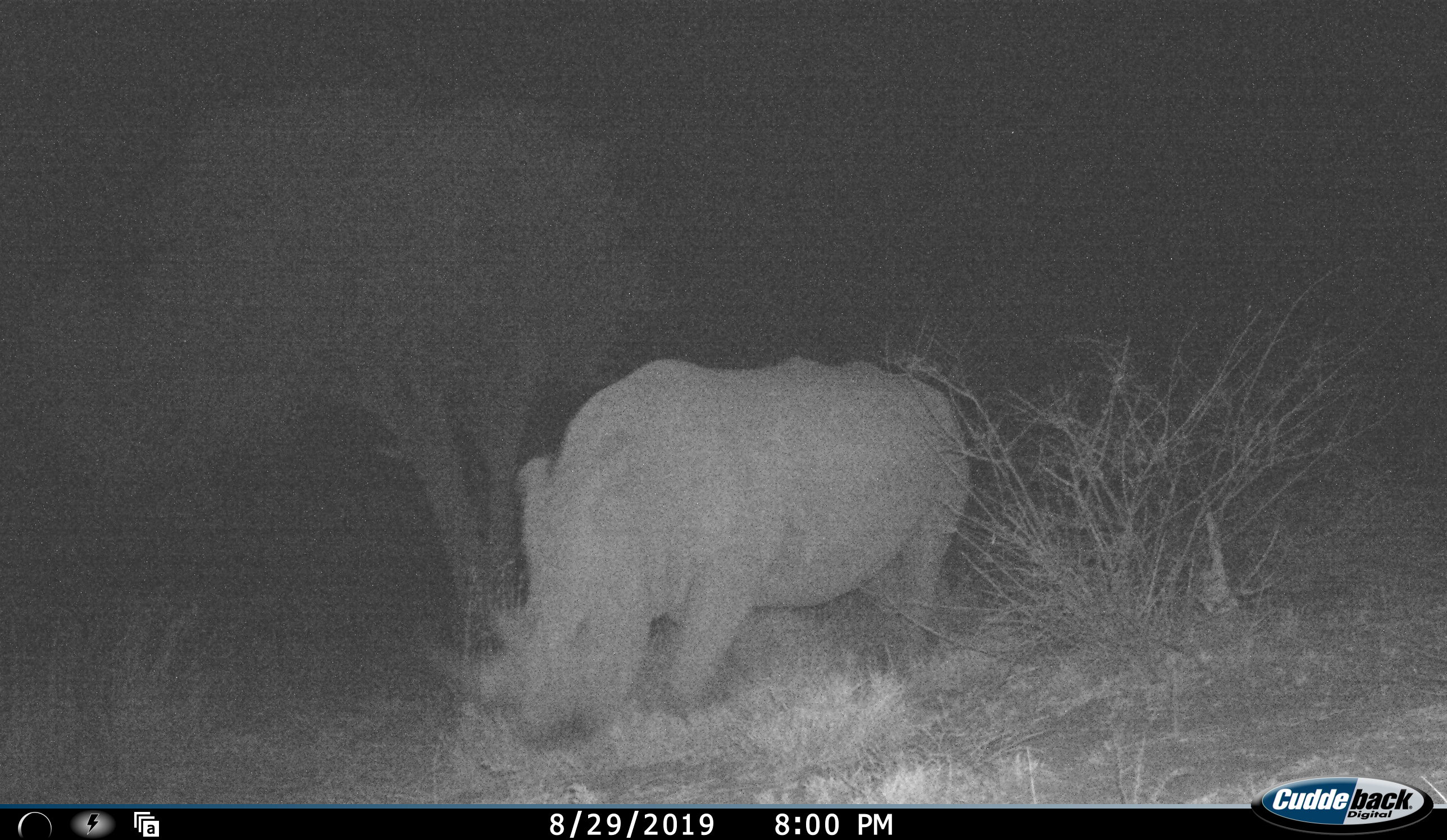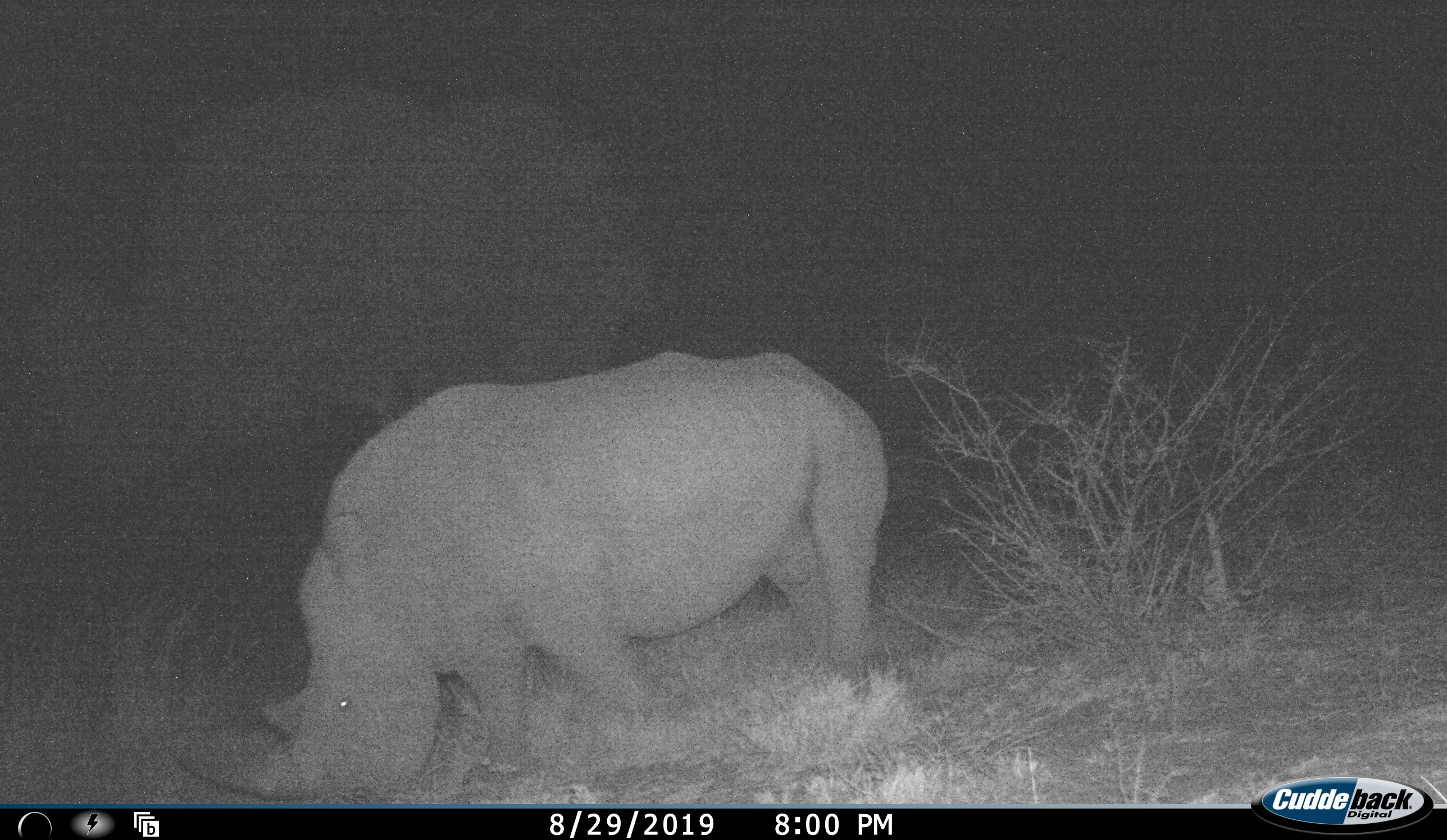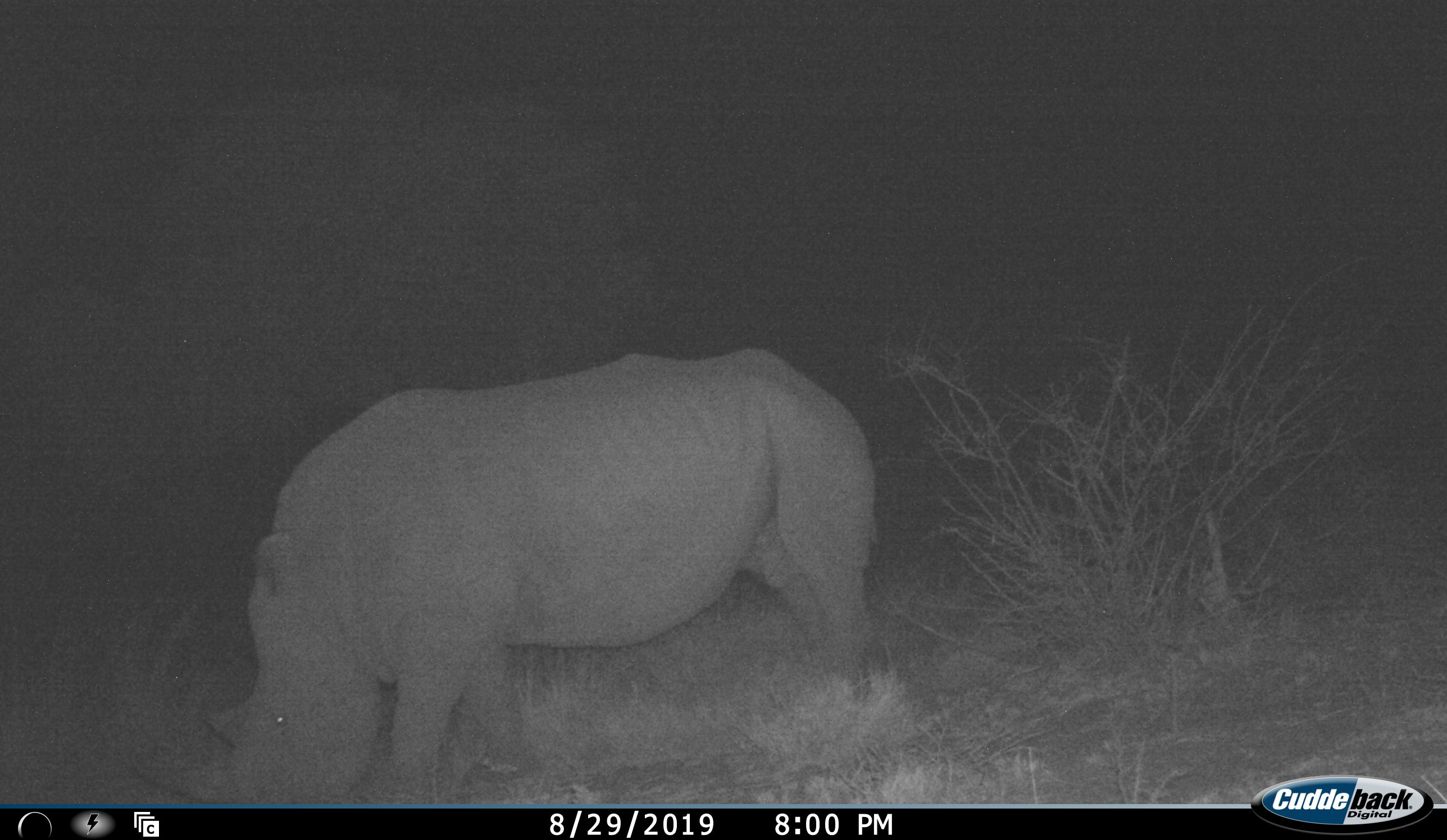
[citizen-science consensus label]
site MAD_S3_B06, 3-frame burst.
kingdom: Animalia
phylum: Chordata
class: Mammalia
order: Perissodactyla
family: Rhinocerotidae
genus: Ceratotherium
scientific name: Ceratotherium simum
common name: white rhinoceros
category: rhinoceroswhite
Rhinoceroswhite (white rhinoceros) (Ceratotherium simum), count 1. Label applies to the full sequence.